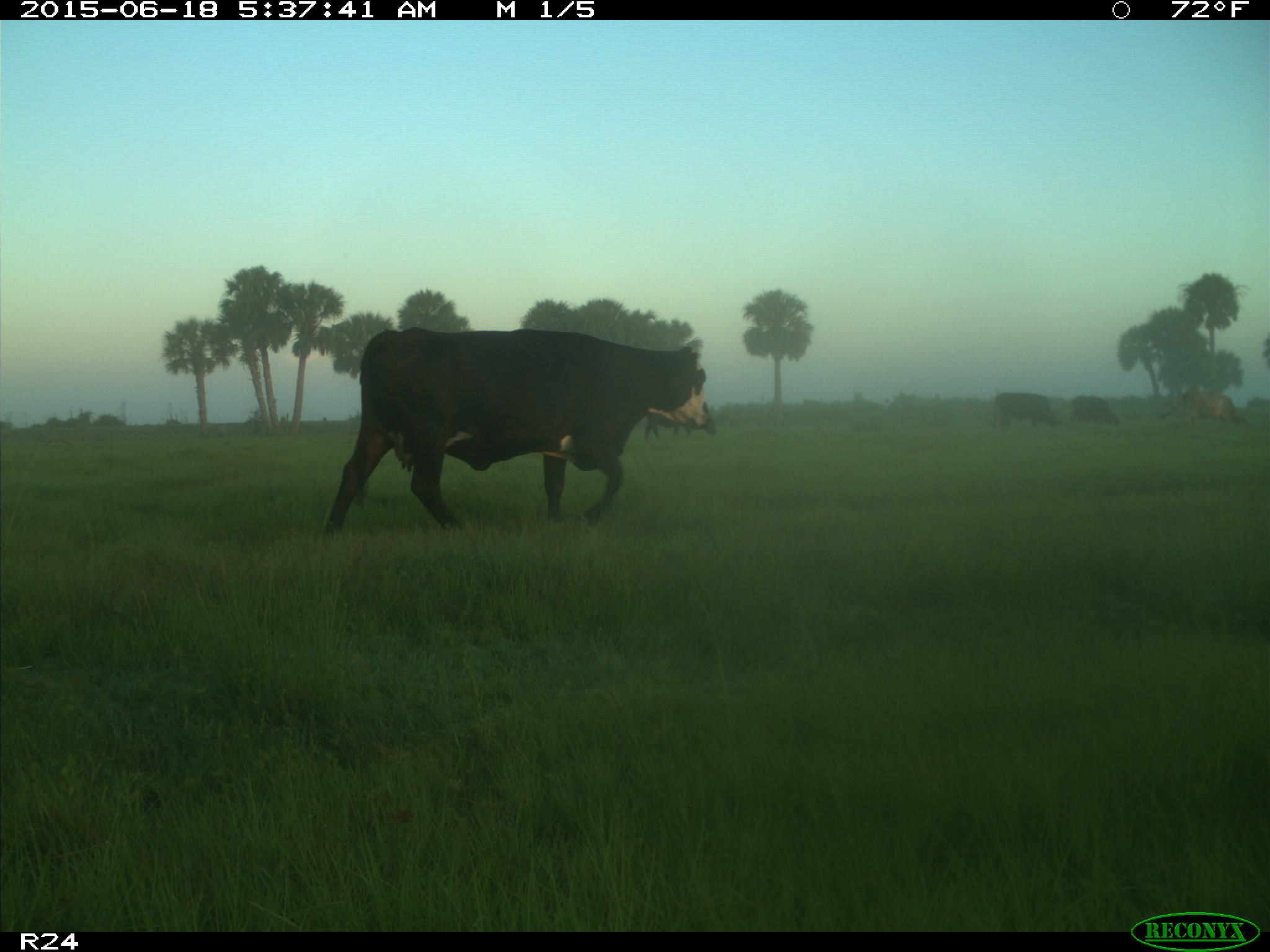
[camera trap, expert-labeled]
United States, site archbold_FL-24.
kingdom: Animalia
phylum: Chordata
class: Mammalia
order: Artiodactyla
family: Bovidae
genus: Bos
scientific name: Bos taurus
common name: domestic cow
Bos taurus (domestic cow).